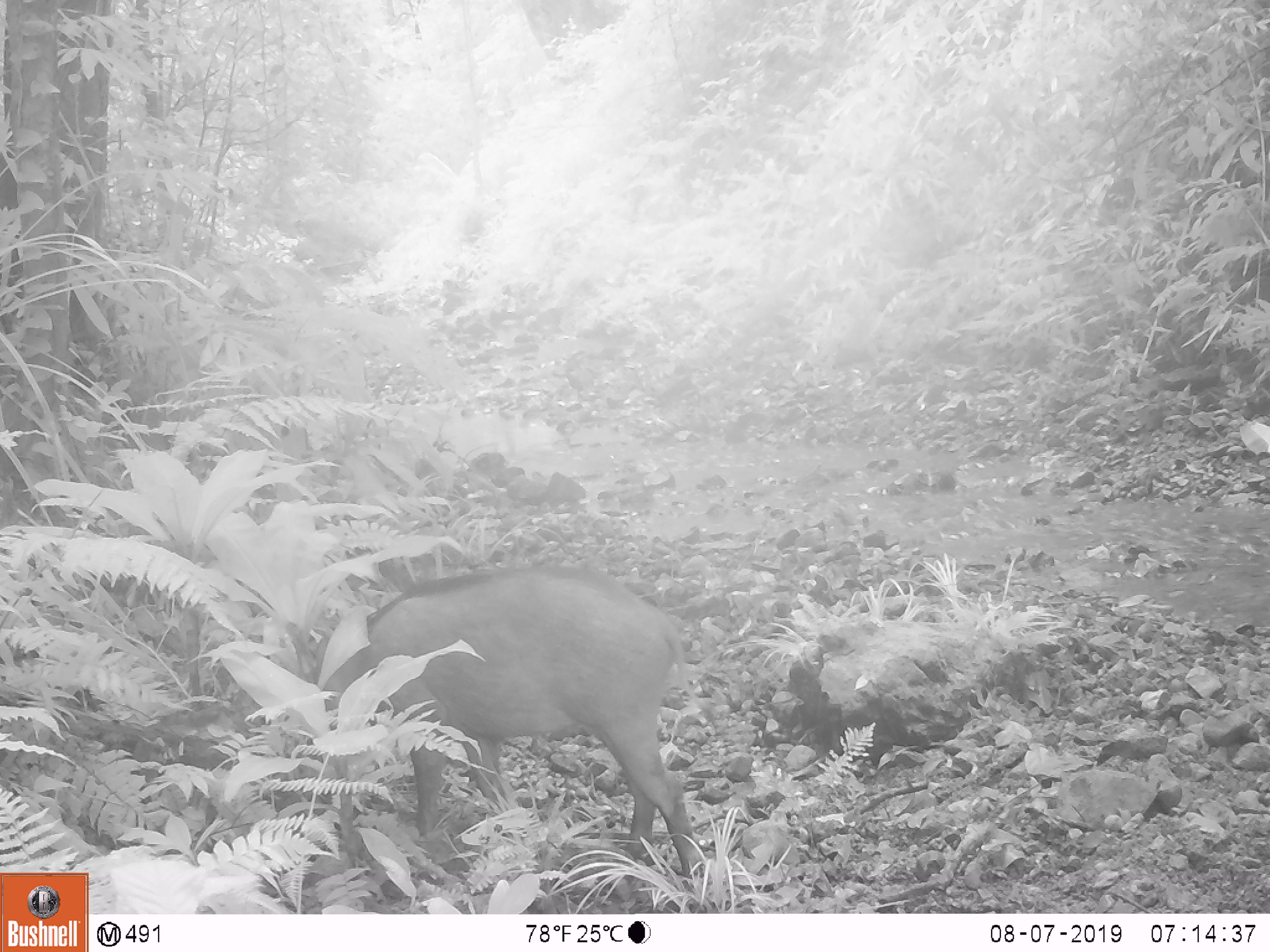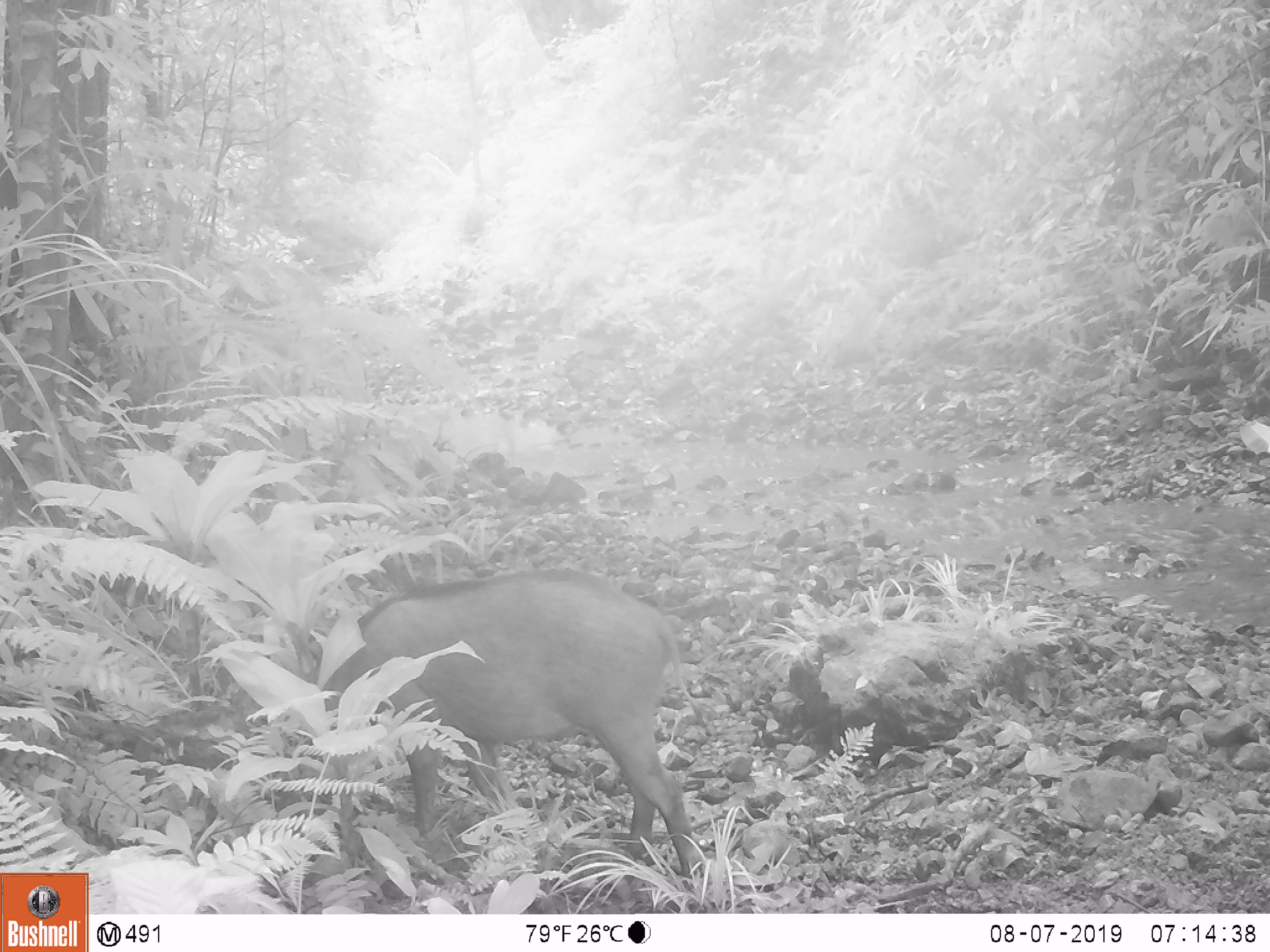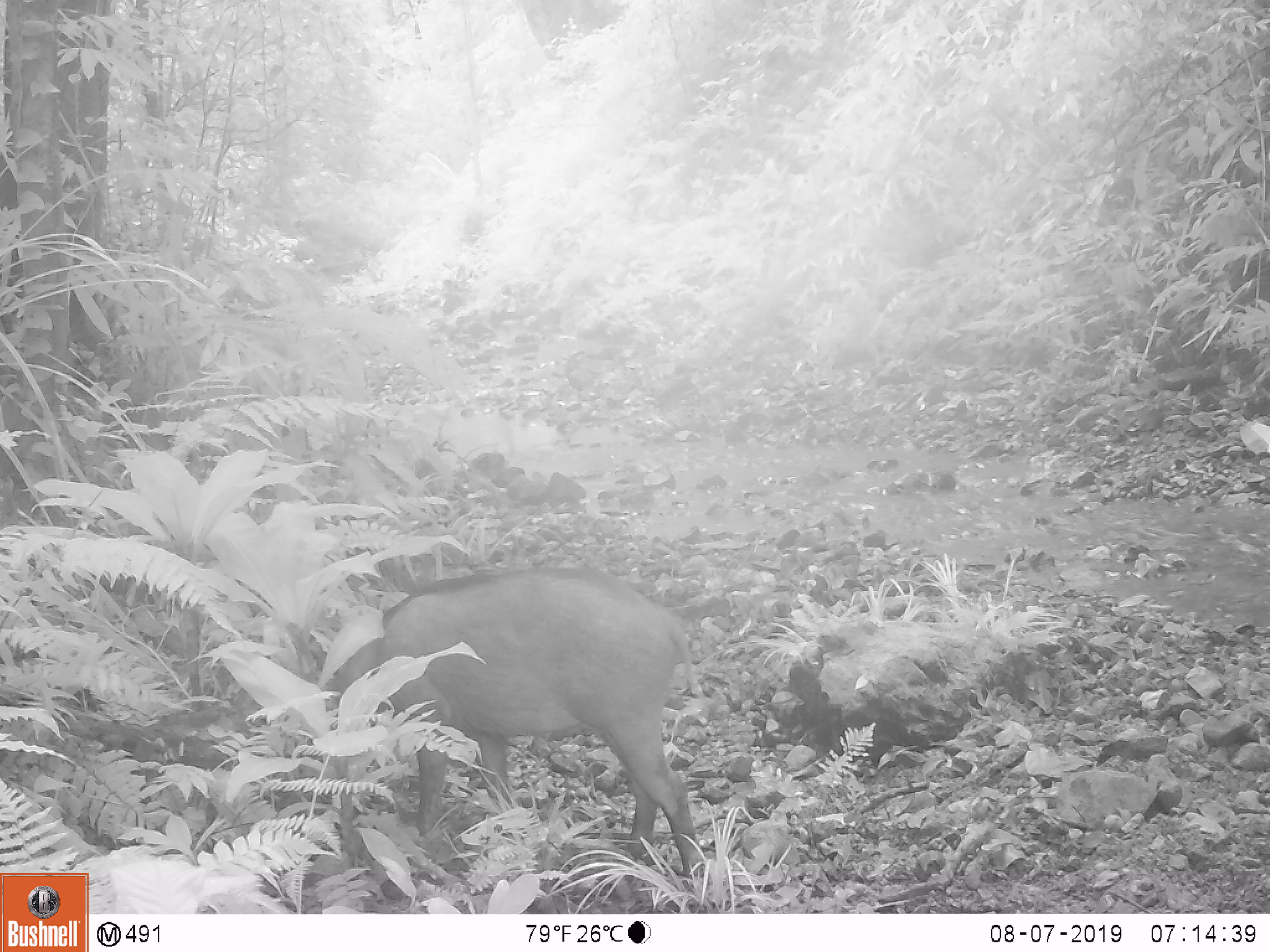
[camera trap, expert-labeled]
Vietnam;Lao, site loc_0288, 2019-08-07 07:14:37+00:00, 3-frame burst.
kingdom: Animalia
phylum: Chordata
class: Mammalia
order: Artiodactyla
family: Suidae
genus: Sus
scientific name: Sus scrofa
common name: eurasian wild pig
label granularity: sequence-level